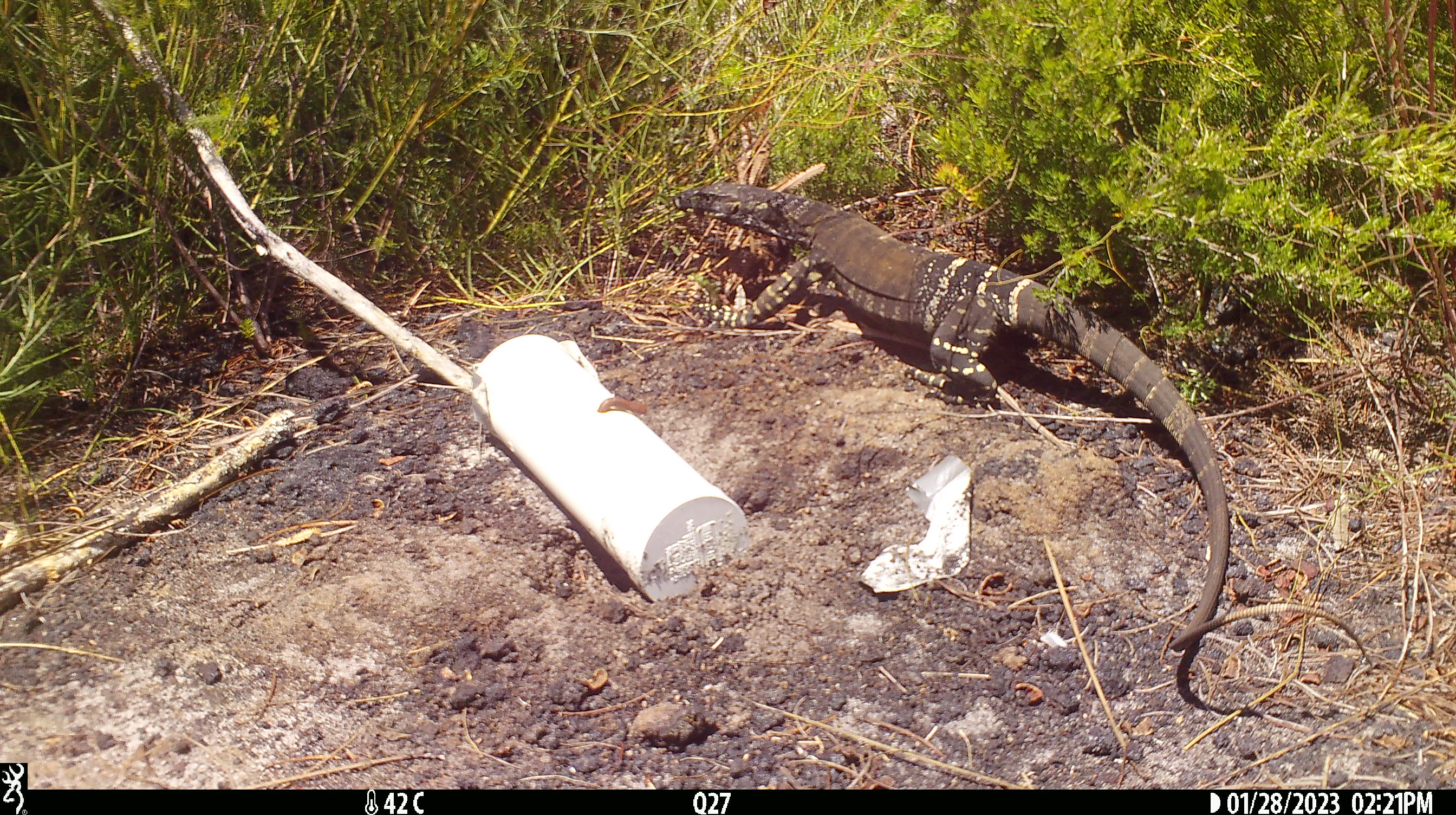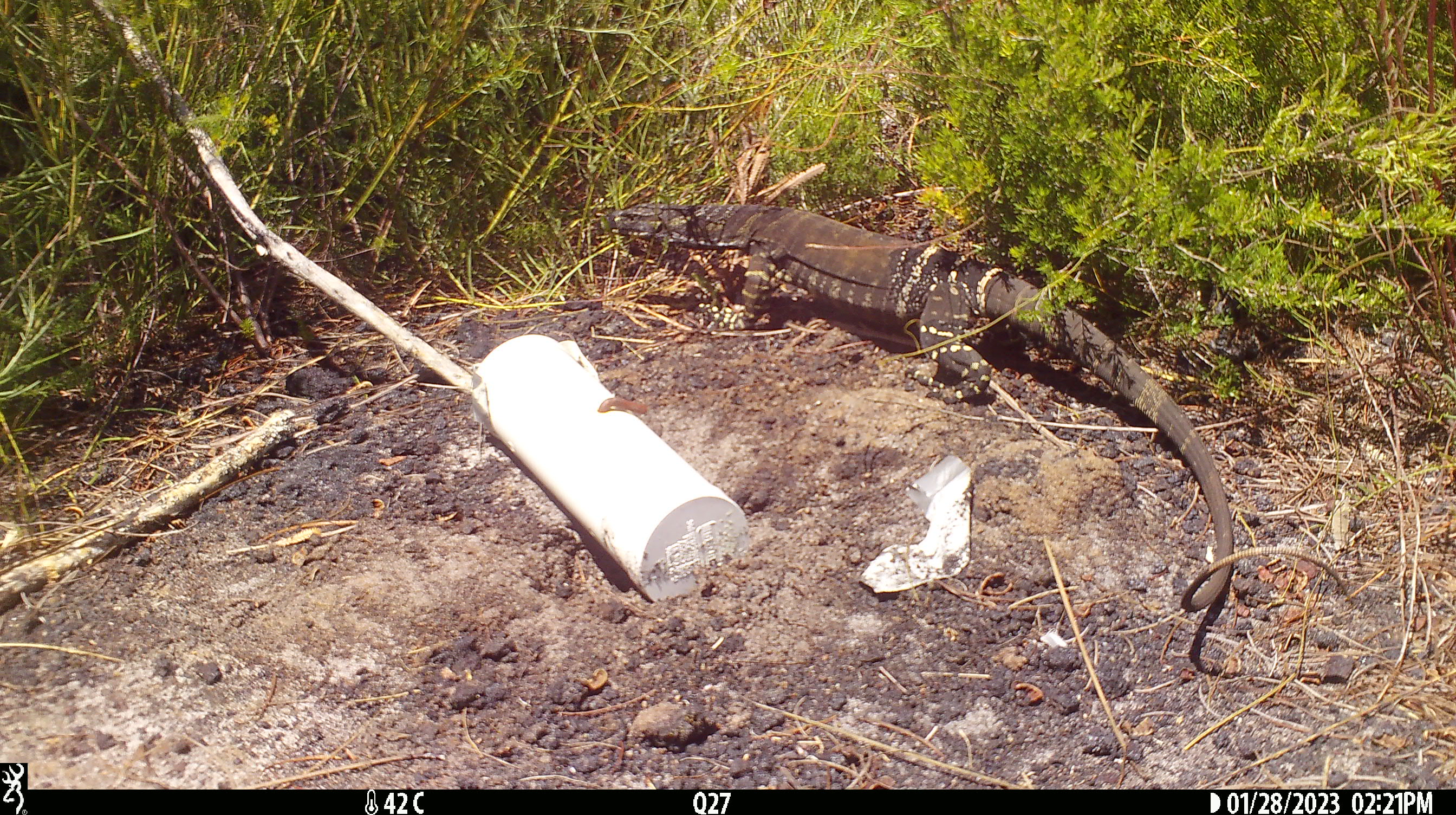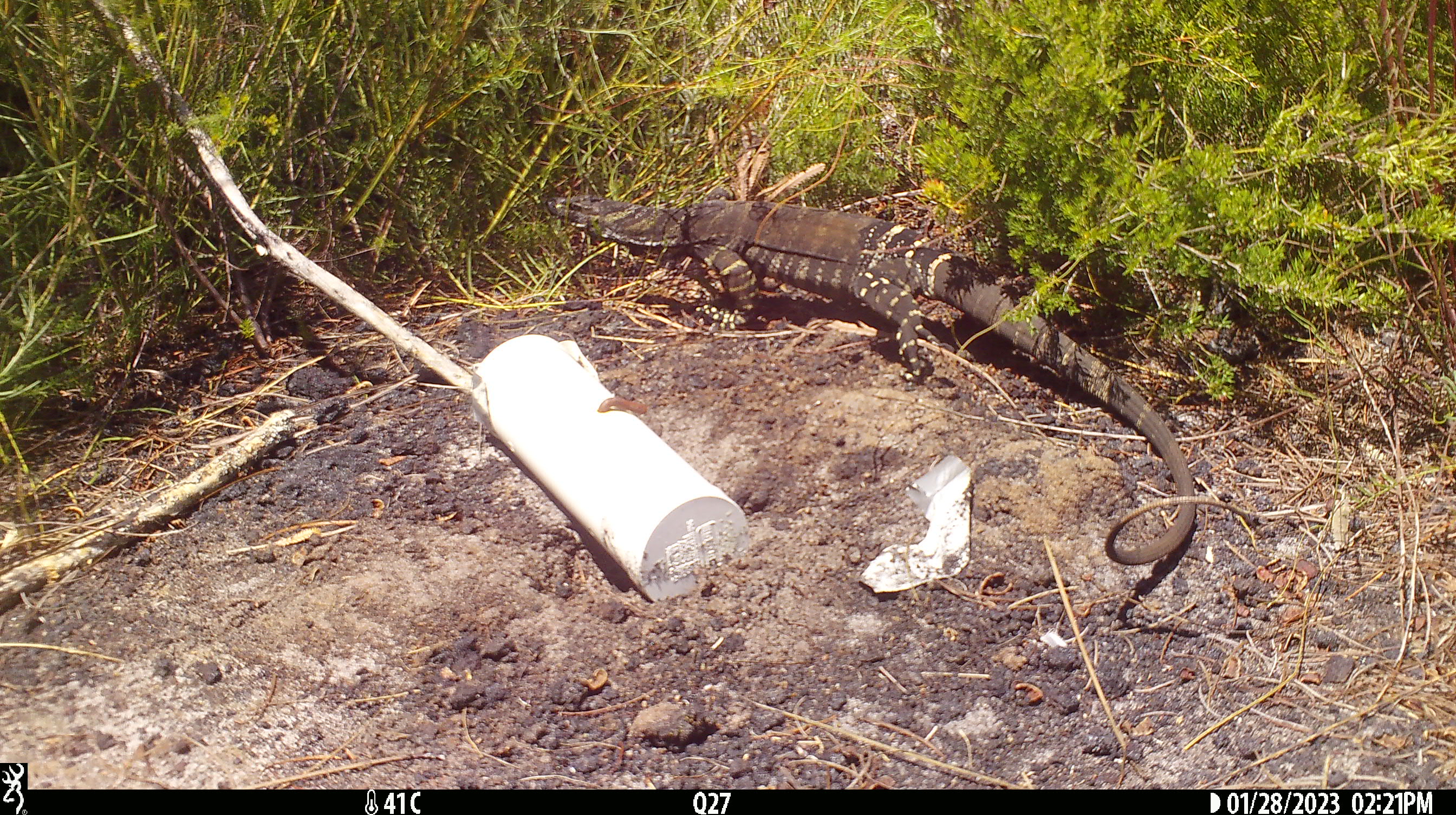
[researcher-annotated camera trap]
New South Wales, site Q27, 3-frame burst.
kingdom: Animalia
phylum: Chordata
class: Reptilia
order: Squamata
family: Varanidae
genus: Varanus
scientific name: Varanus varius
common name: lace monitor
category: goanna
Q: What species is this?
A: Goanna (lace monitor) (Varanus varius).